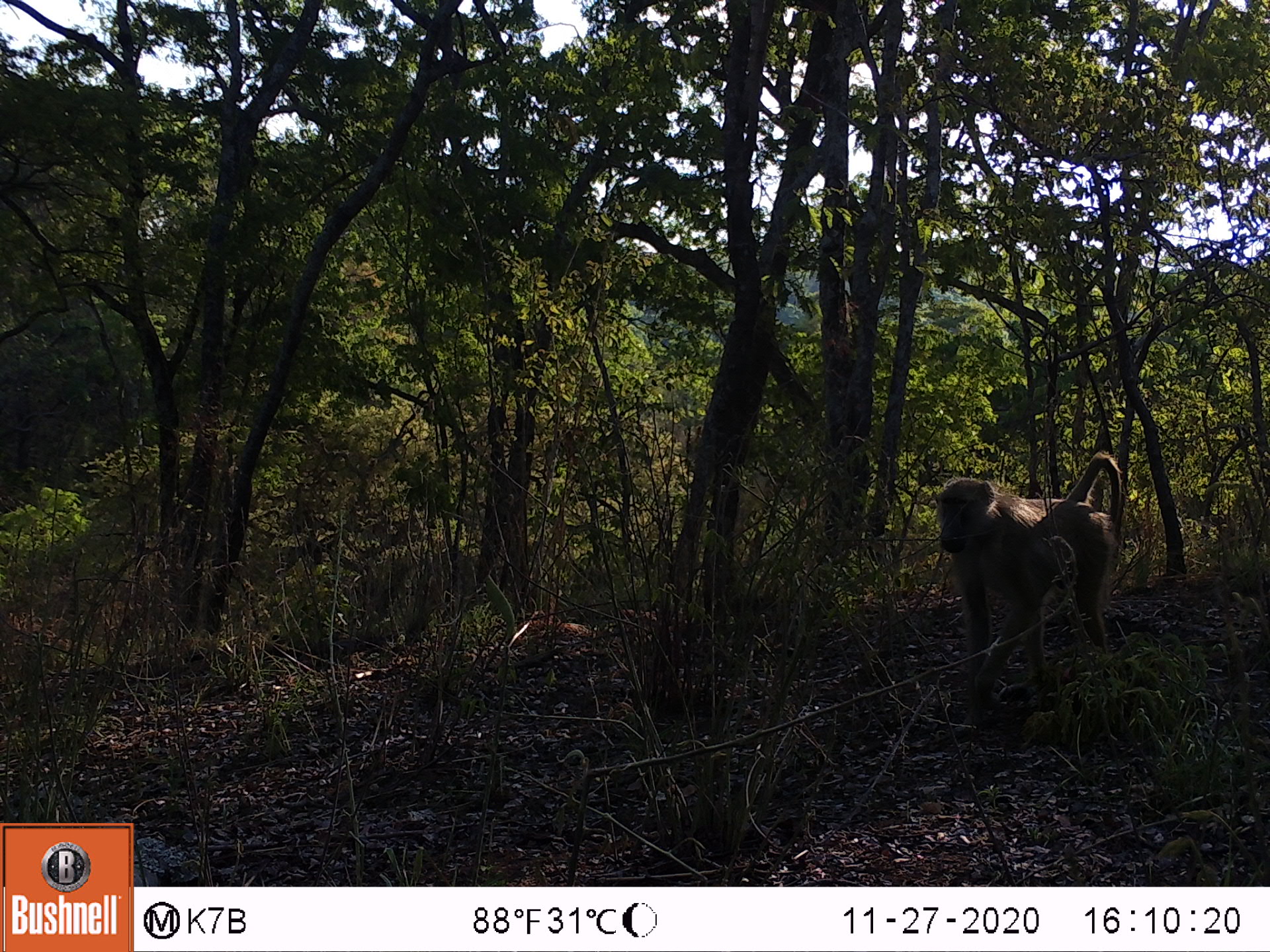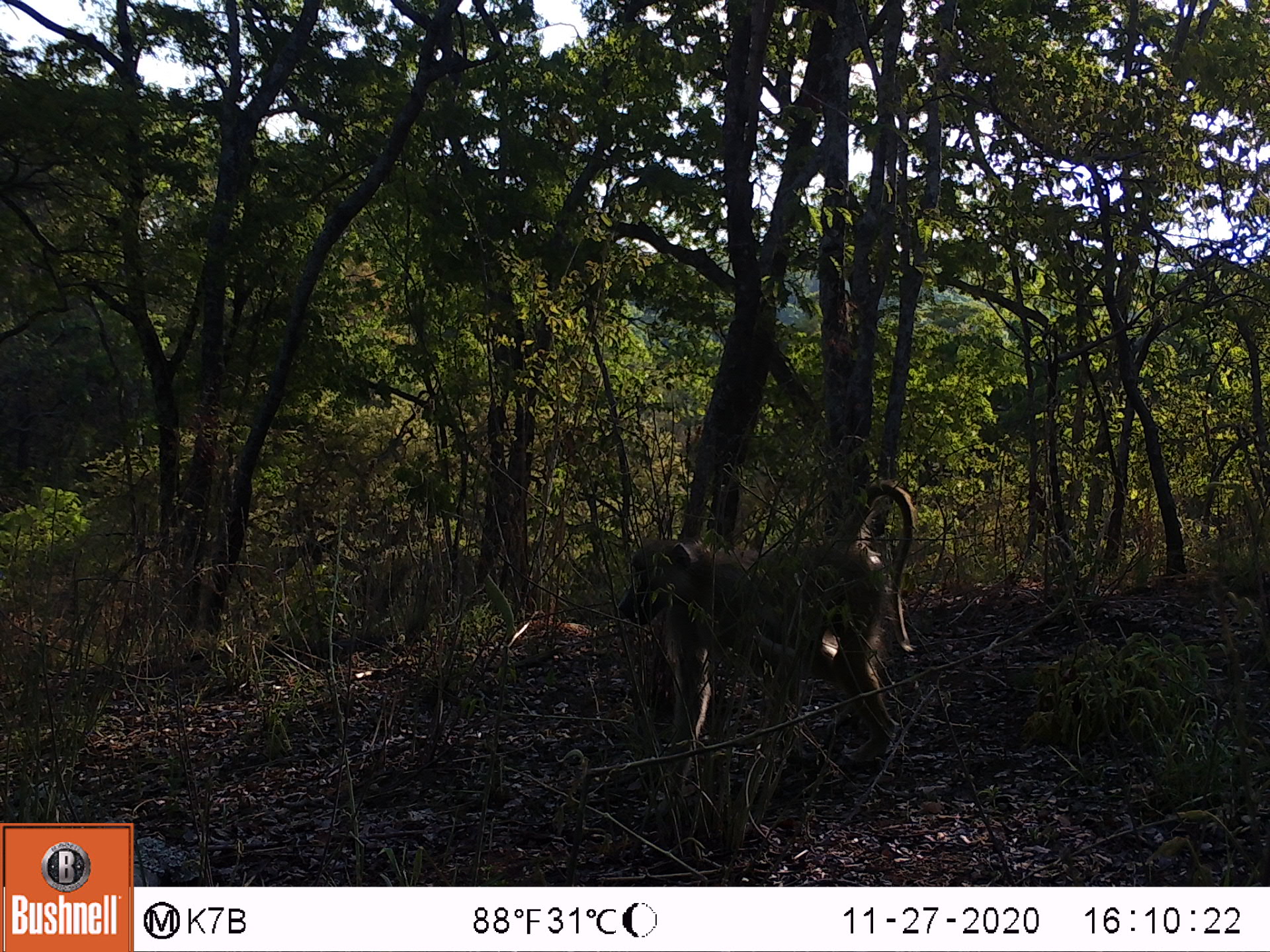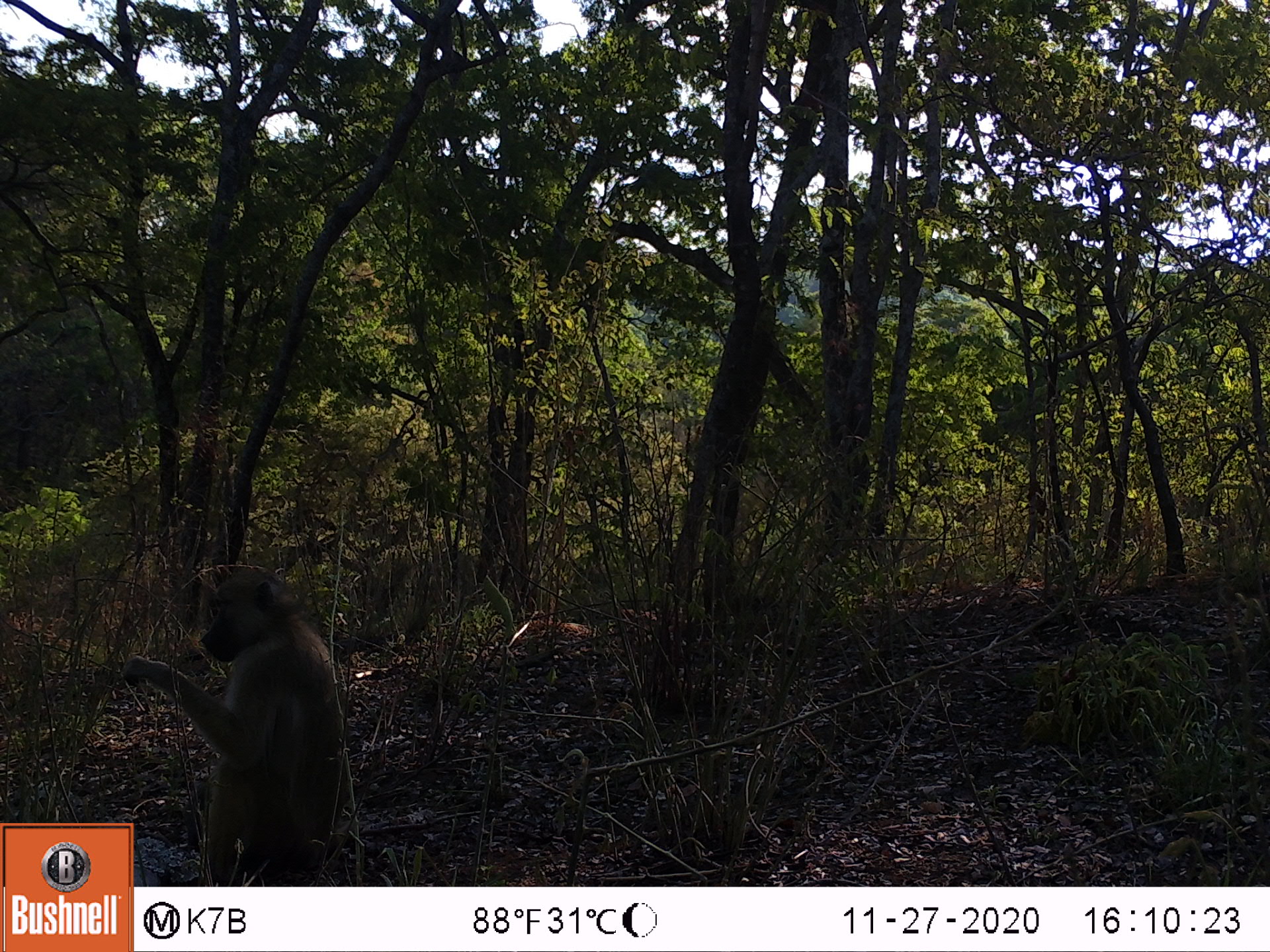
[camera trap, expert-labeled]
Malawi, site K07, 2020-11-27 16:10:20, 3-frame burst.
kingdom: Animalia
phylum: Chordata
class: Mammalia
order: Primates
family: Cercopithecidae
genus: Papio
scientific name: Papio cynocephalus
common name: yellow baboon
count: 1